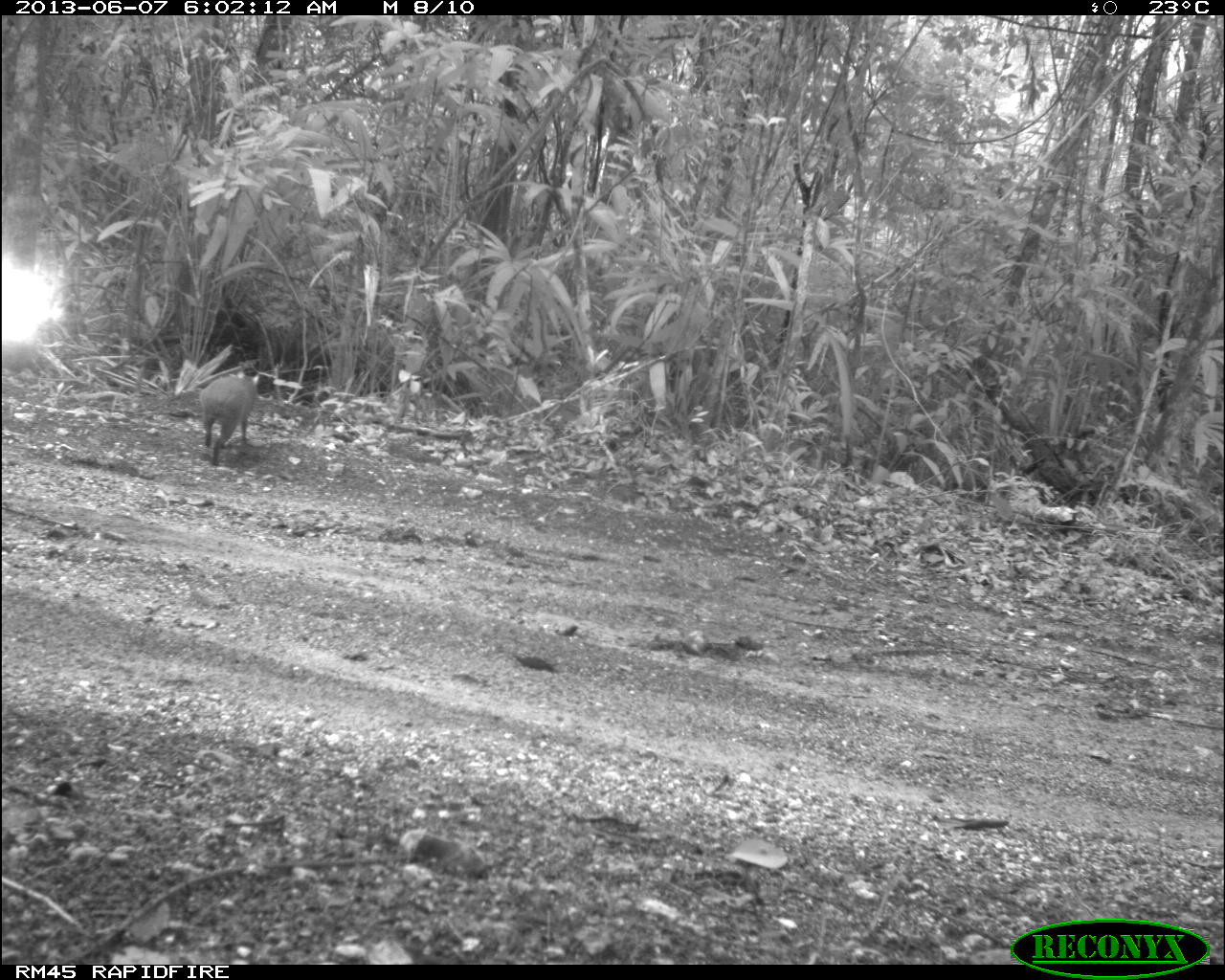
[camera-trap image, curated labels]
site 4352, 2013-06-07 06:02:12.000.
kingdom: Animalia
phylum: Chordata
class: Mammalia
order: Rodentia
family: Dasyproctidae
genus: Dasyprocta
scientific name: Dasyprocta punctata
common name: central american agouti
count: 1